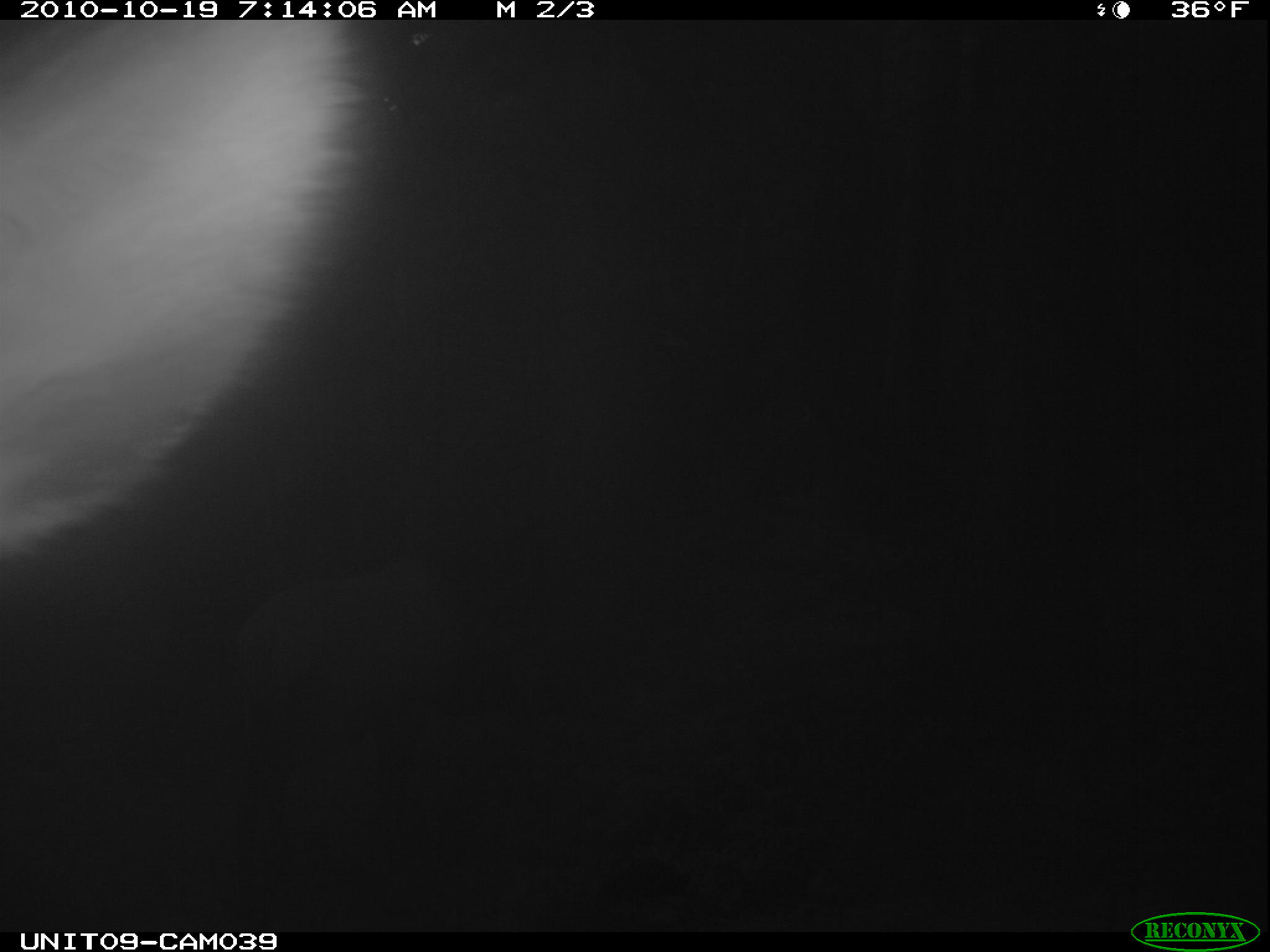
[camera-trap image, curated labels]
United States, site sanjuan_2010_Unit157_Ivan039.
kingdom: Animalia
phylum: Chordata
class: Mammalia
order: Artiodactyla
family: Cervidae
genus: Cervus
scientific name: Cervus elaphus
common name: red deer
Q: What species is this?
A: Cervus elaphus (red deer).